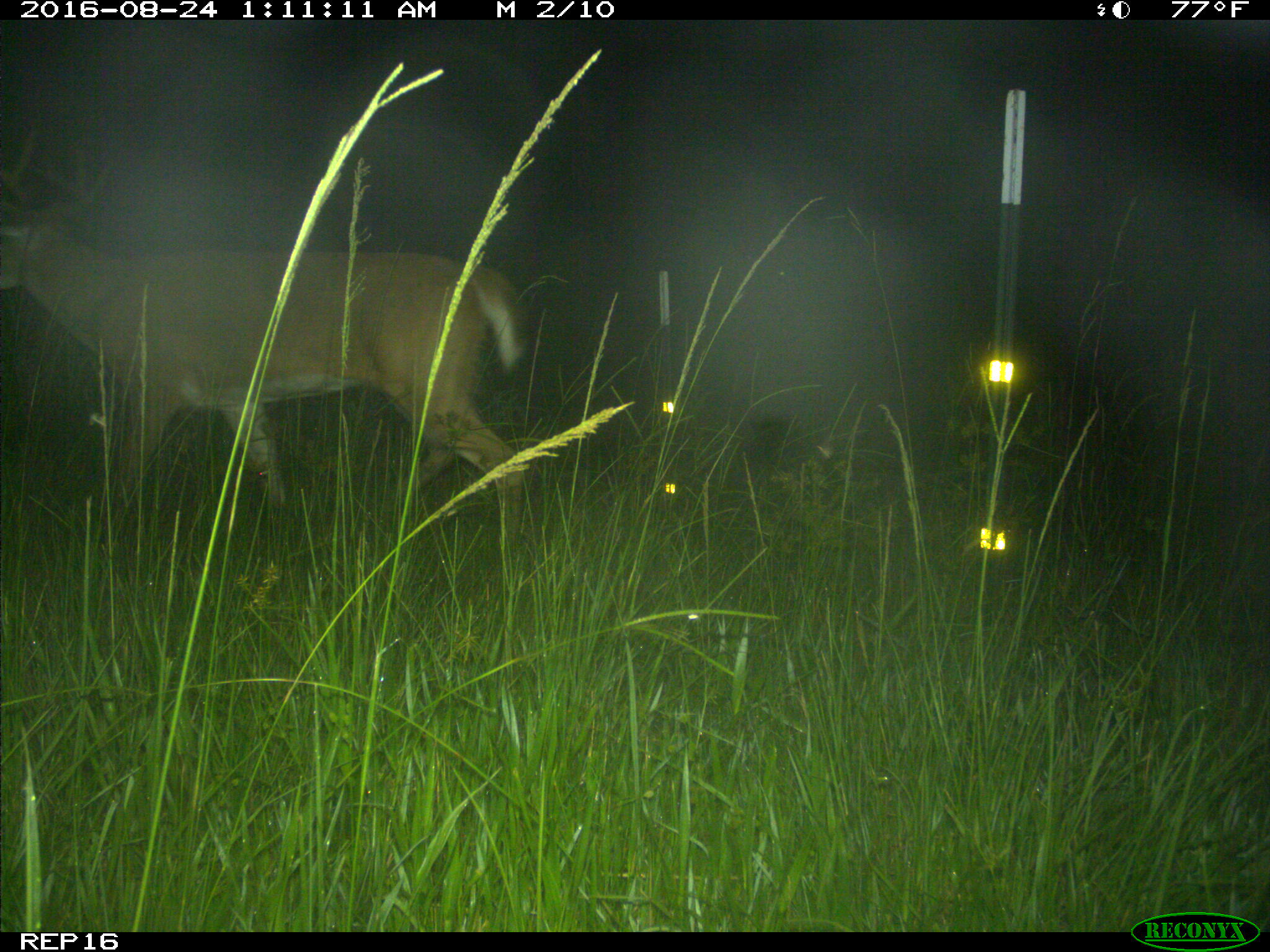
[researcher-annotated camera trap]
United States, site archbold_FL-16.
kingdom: Animalia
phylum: Chordata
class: Mammalia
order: Artiodactyla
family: Cervidae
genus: Odocoileus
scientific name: Odocoileus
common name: deer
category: unidentified deer